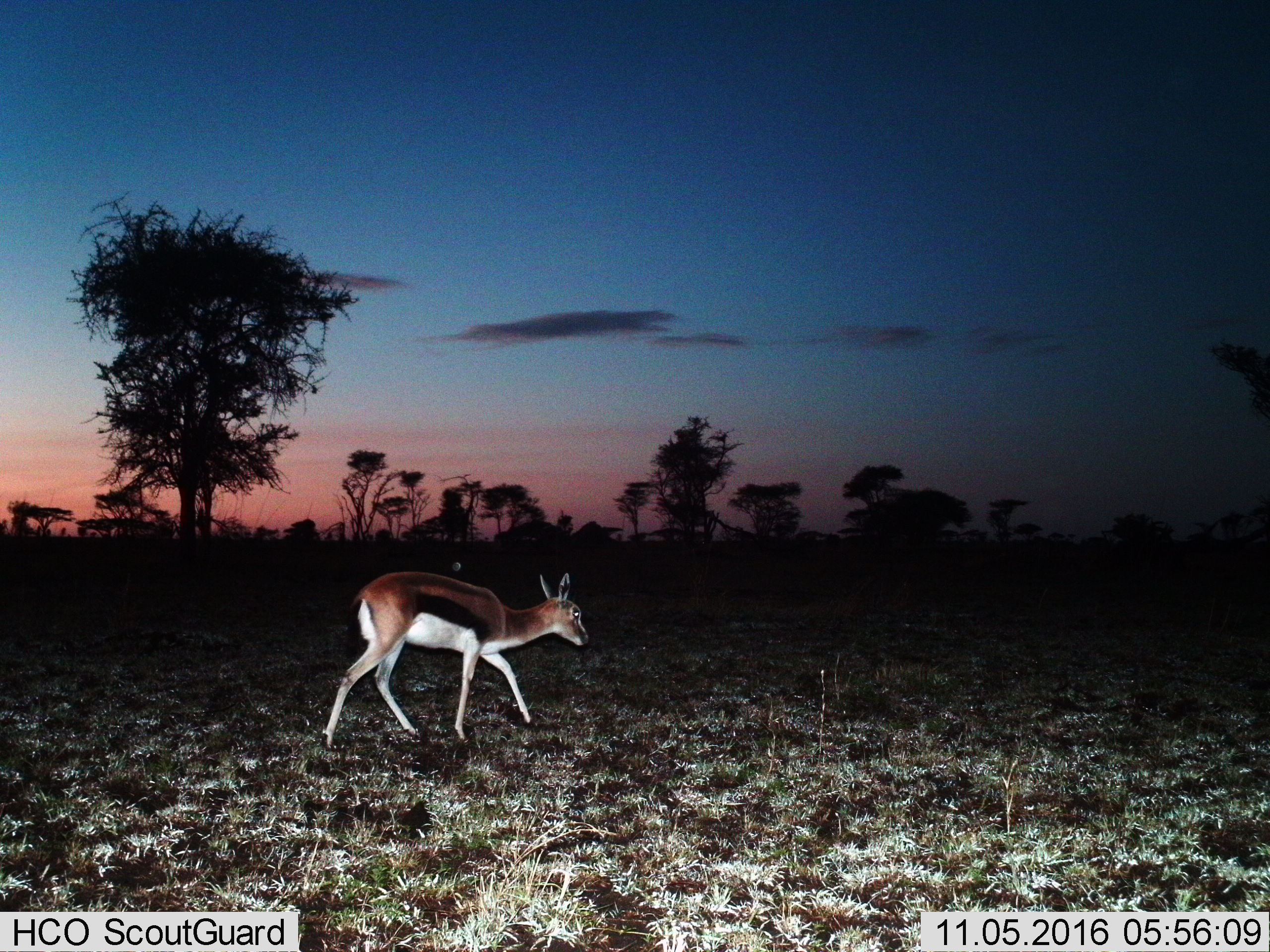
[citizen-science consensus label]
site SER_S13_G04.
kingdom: Animalia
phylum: Chordata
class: Mammalia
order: Artiodactyla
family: Bovidae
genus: Eudorcas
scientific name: Eudorcas thomsonii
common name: thomson's gazelle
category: gazellethomsons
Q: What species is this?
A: Gazellethomsons (thomson's gazelle) (Eudorcas thomsonii).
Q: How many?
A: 1.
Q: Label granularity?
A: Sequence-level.